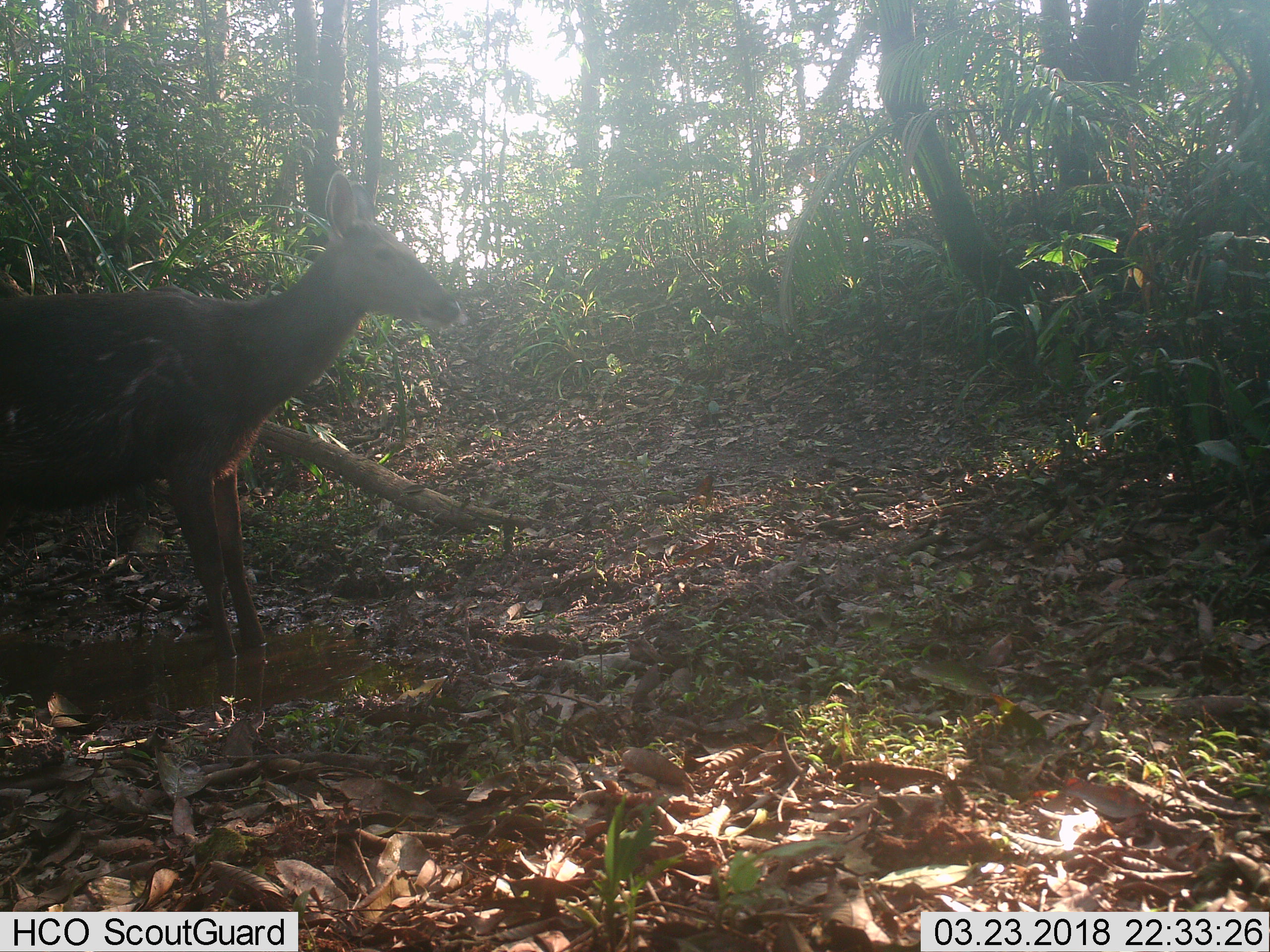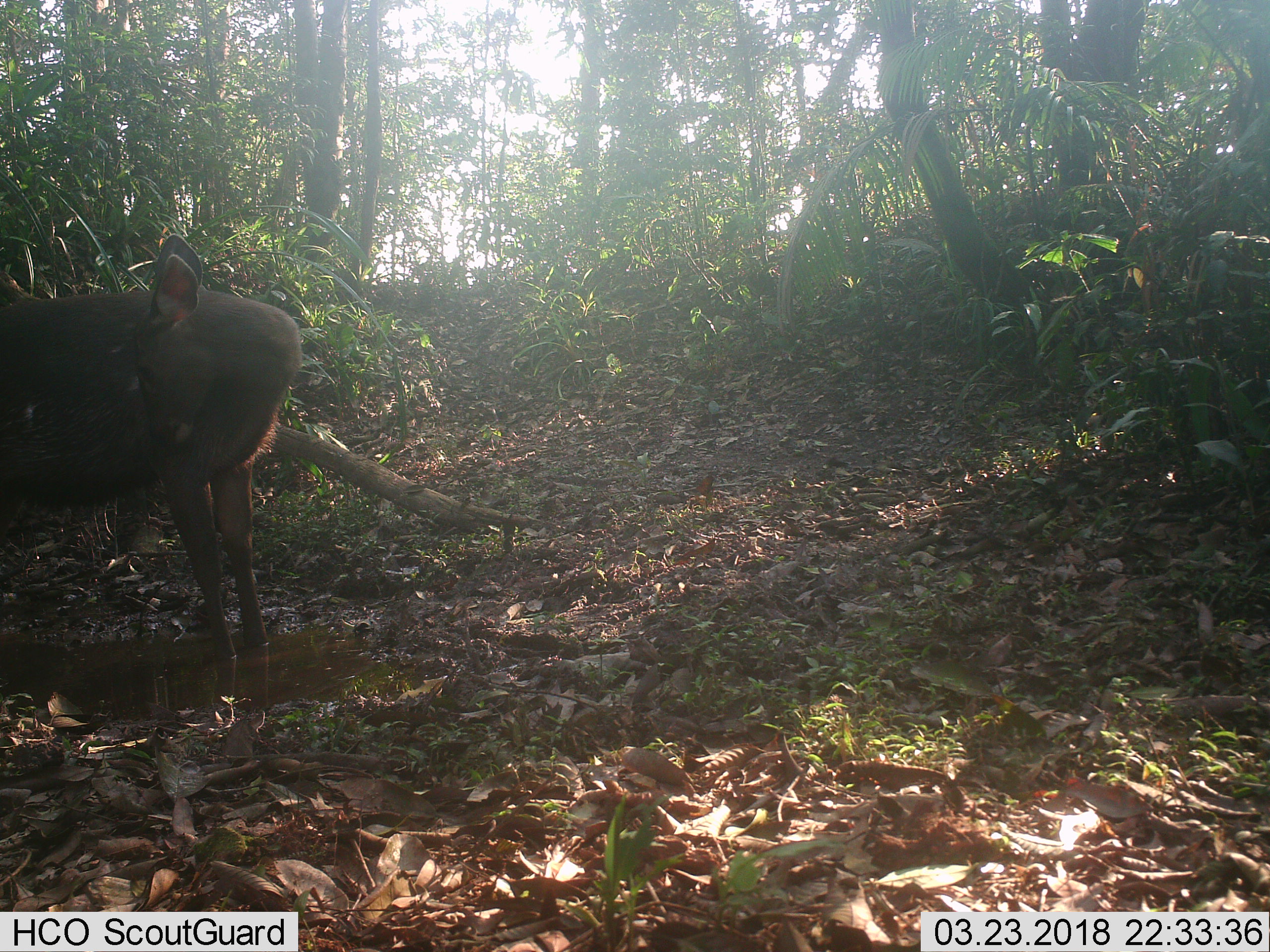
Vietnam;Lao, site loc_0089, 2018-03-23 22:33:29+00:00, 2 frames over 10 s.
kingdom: Animalia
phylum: Chordata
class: Mammalia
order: Artiodactyla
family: Cervidae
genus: Rusa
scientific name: Rusa unicolor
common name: sambar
Sambar (Rusa unicolor). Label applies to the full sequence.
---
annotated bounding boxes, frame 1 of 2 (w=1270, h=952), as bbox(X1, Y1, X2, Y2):
sambar: bbox(0, 169, 464, 660)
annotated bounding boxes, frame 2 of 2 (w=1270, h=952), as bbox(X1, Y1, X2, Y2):
sambar: bbox(0, 232, 305, 663)